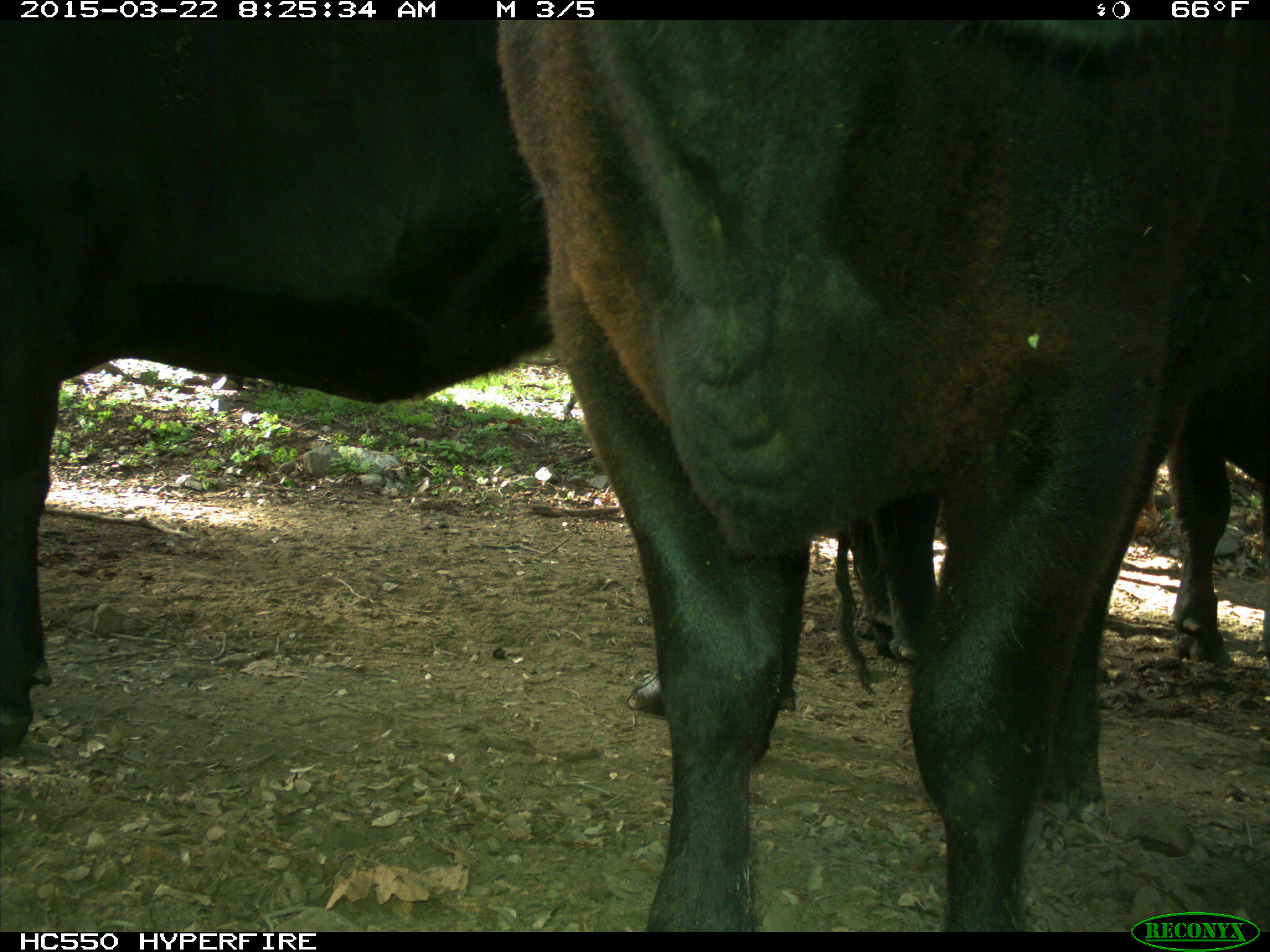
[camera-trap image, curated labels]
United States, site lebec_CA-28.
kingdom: Animalia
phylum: Chordata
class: Mammalia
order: Artiodactyla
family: Bovidae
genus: Bos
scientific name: Bos taurus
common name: domestic cow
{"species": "Bos taurus (domestic cow)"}